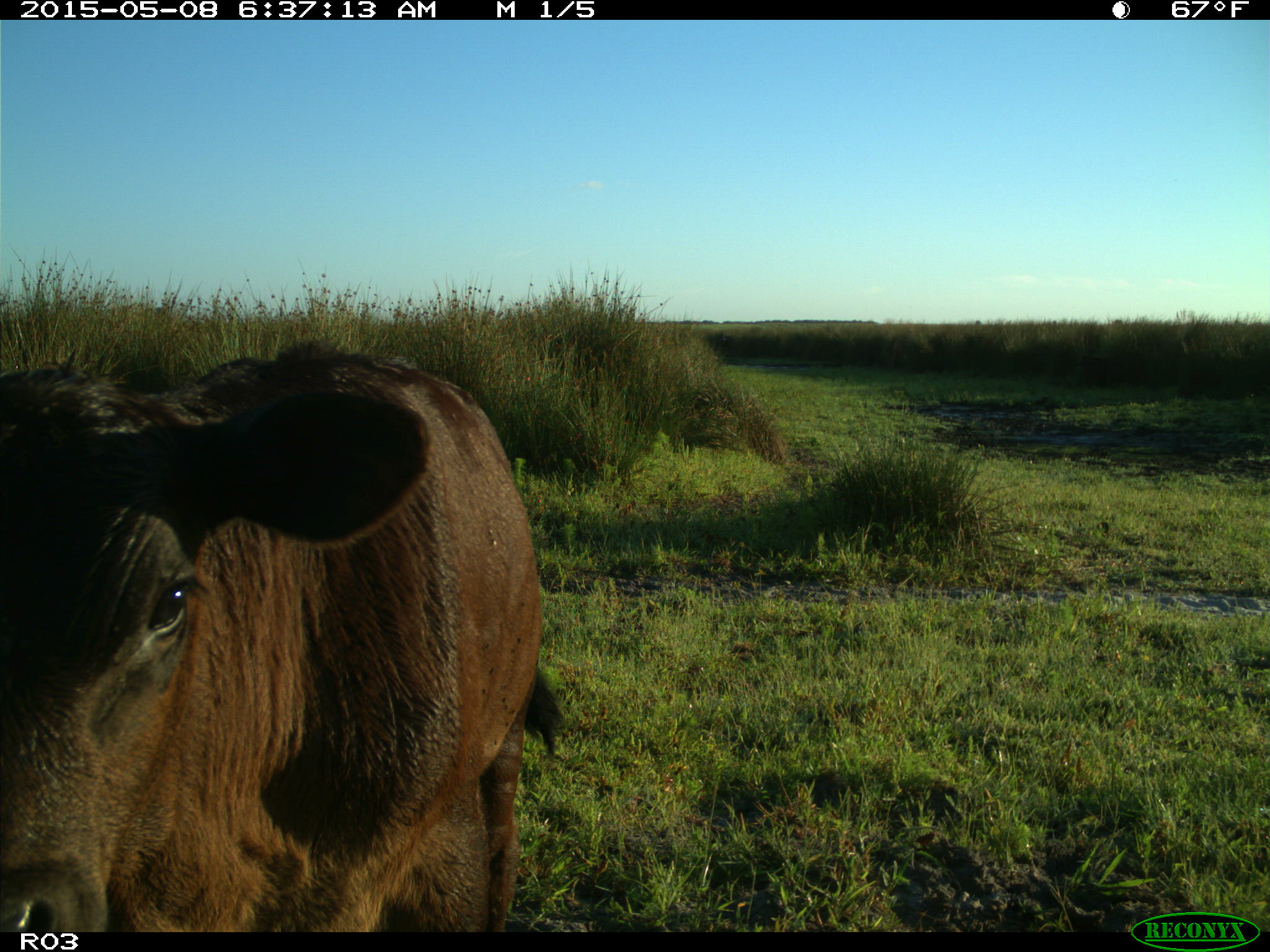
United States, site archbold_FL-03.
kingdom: Animalia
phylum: Chordata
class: Mammalia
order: Artiodactyla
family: Bovidae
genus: Bos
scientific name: Bos taurus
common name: domestic cow